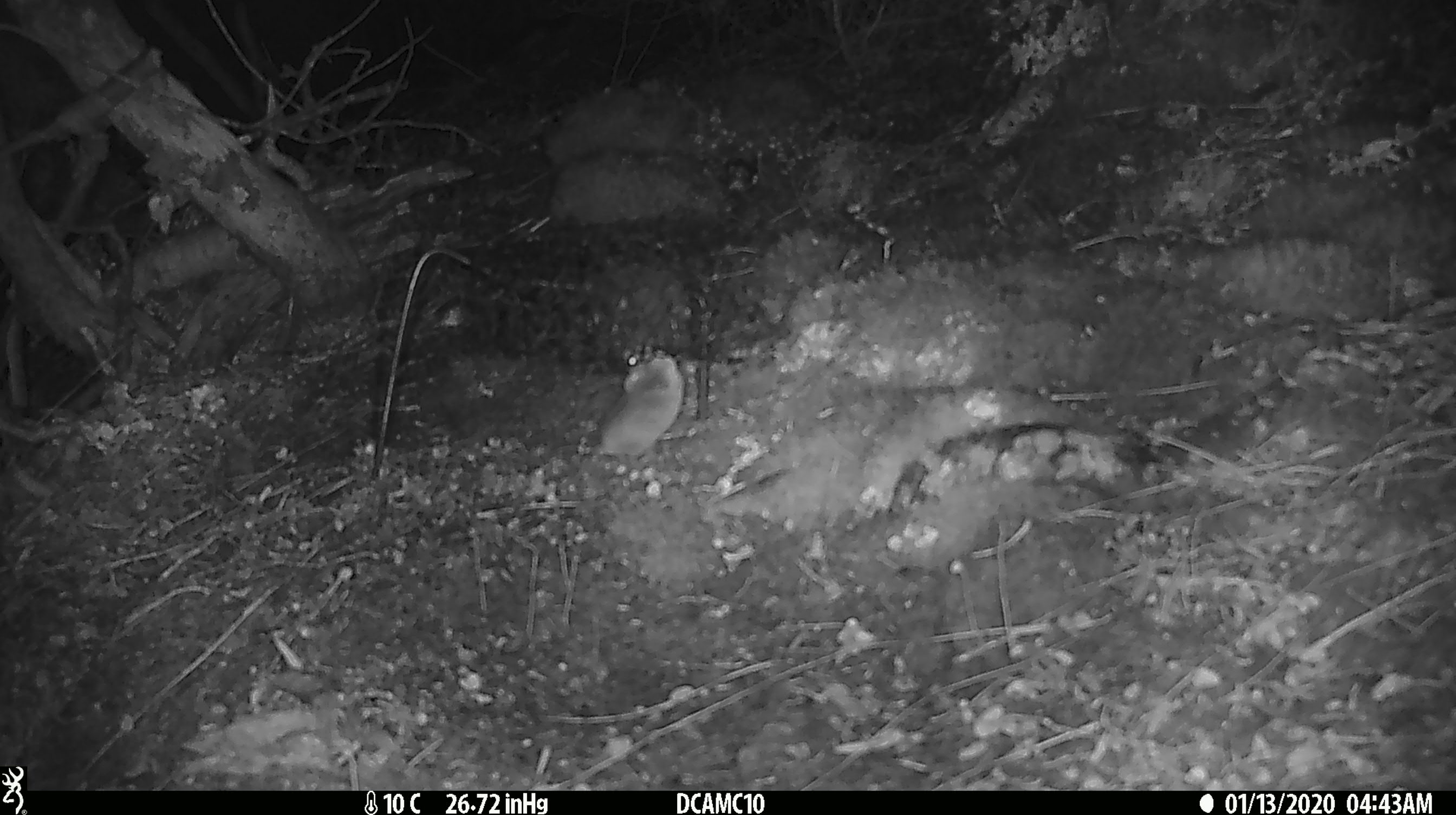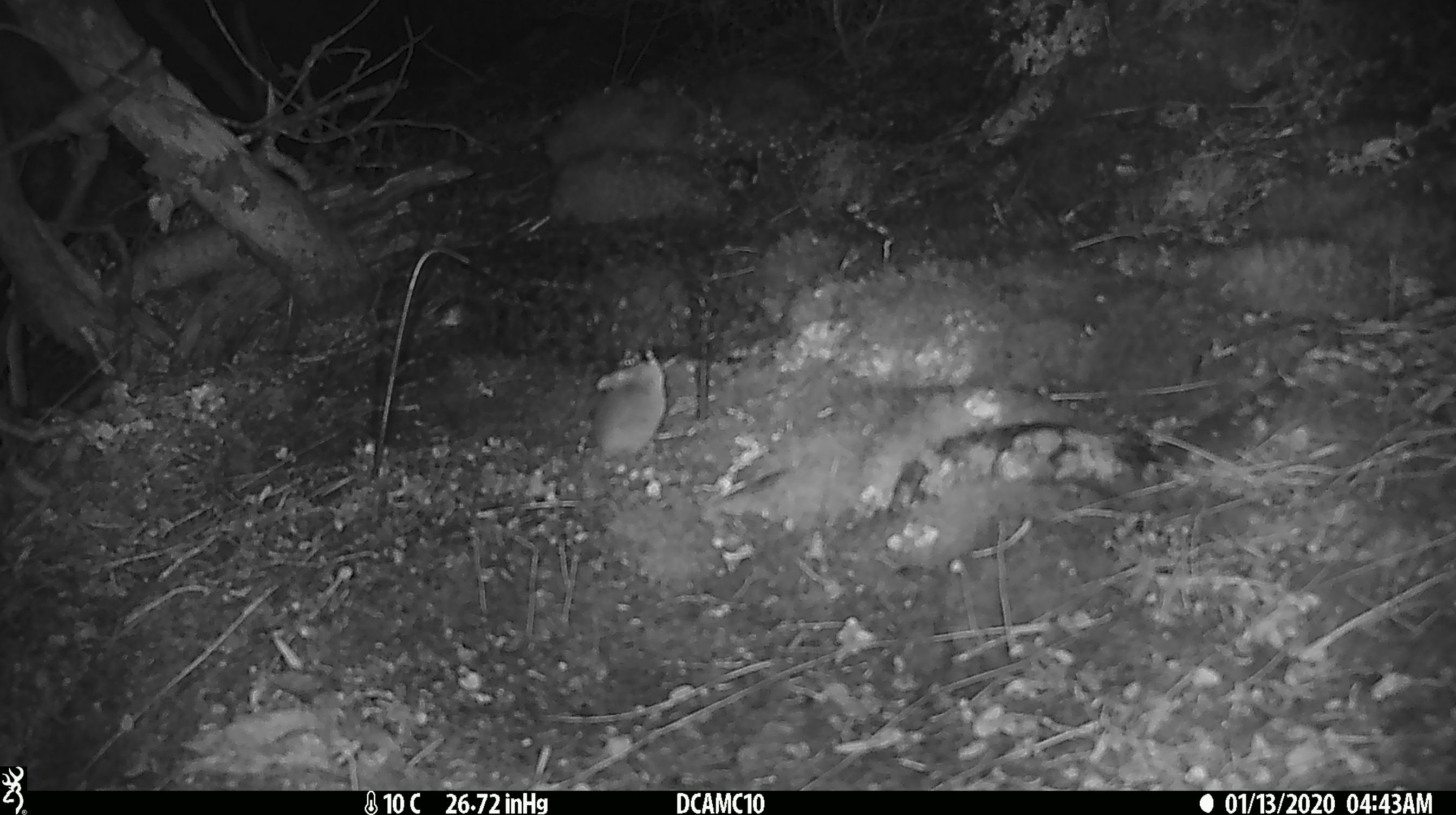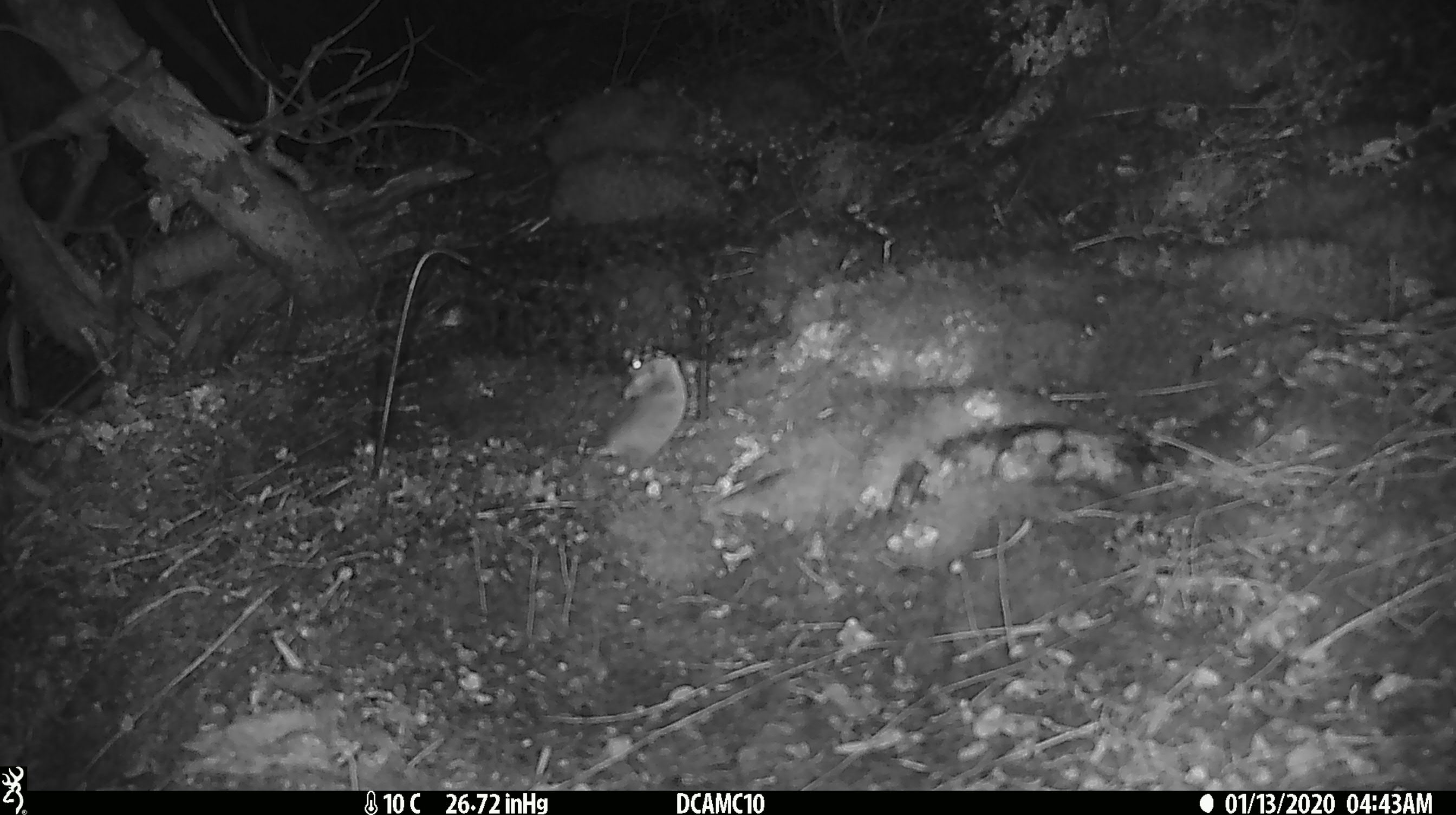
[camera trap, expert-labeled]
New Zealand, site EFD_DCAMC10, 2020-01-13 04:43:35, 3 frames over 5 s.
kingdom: Animalia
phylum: Chordata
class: Mammalia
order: Rodentia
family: Muridae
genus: Mus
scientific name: Mus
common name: mouse